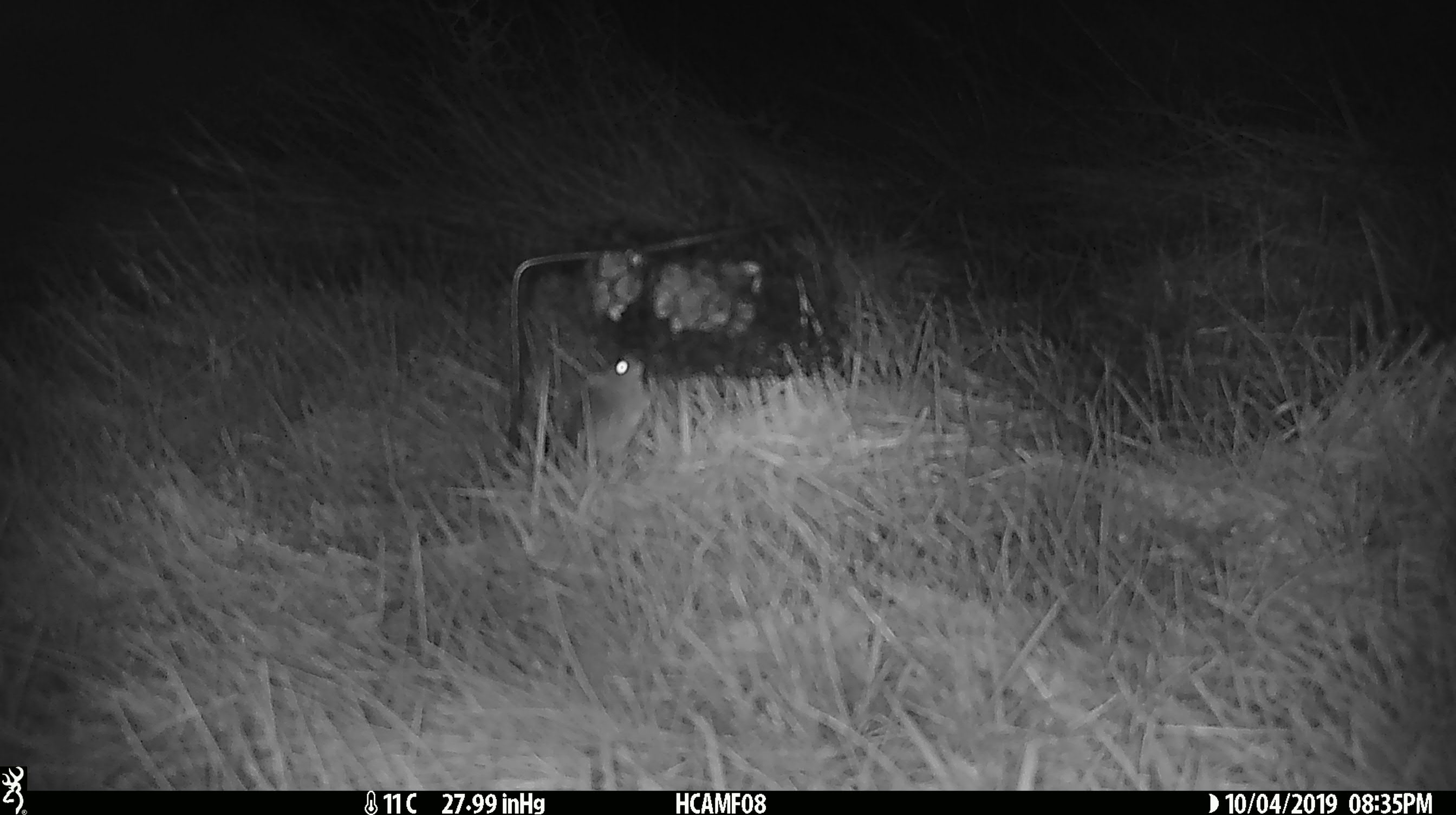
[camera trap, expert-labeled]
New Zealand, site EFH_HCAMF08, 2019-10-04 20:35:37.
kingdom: Animalia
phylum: Chordata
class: Mammalia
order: Rodentia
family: Muridae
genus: Mus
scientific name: Mus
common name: mouse